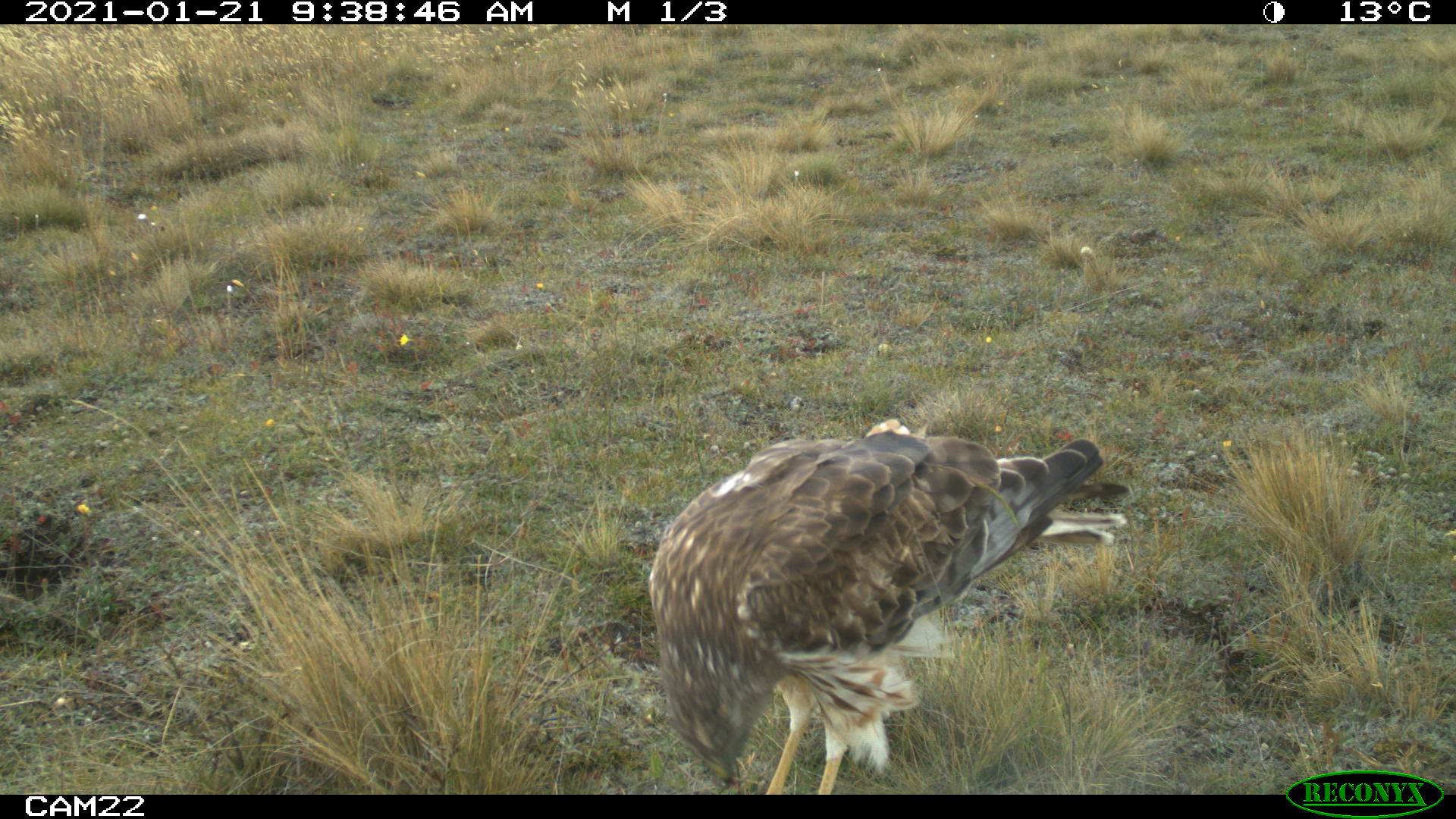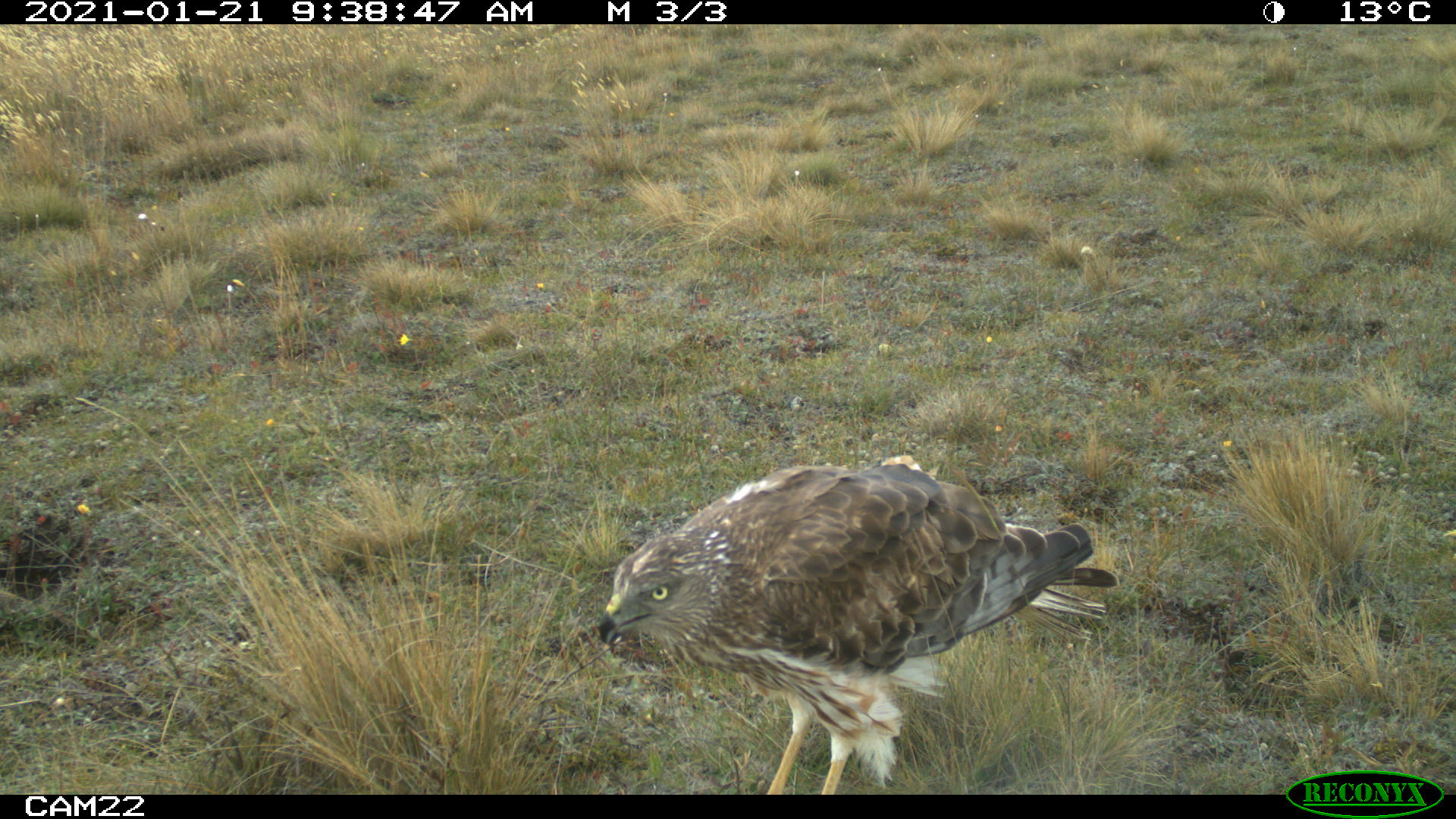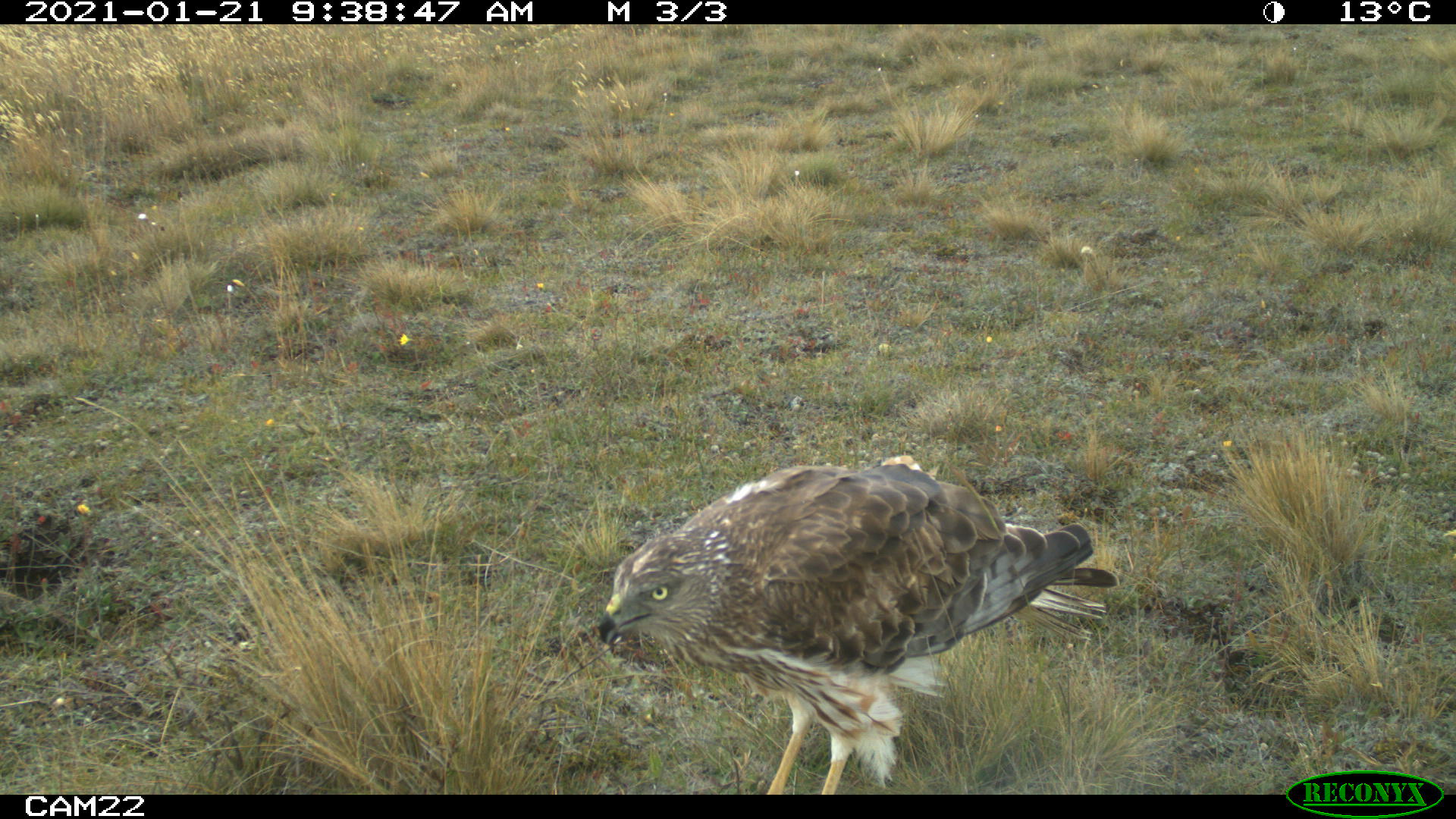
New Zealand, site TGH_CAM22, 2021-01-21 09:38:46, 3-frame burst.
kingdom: Animalia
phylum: Chordata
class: Aves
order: Accipitriformes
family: Accipitridae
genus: Circus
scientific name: Circus approximans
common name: swamp harrier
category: harrier